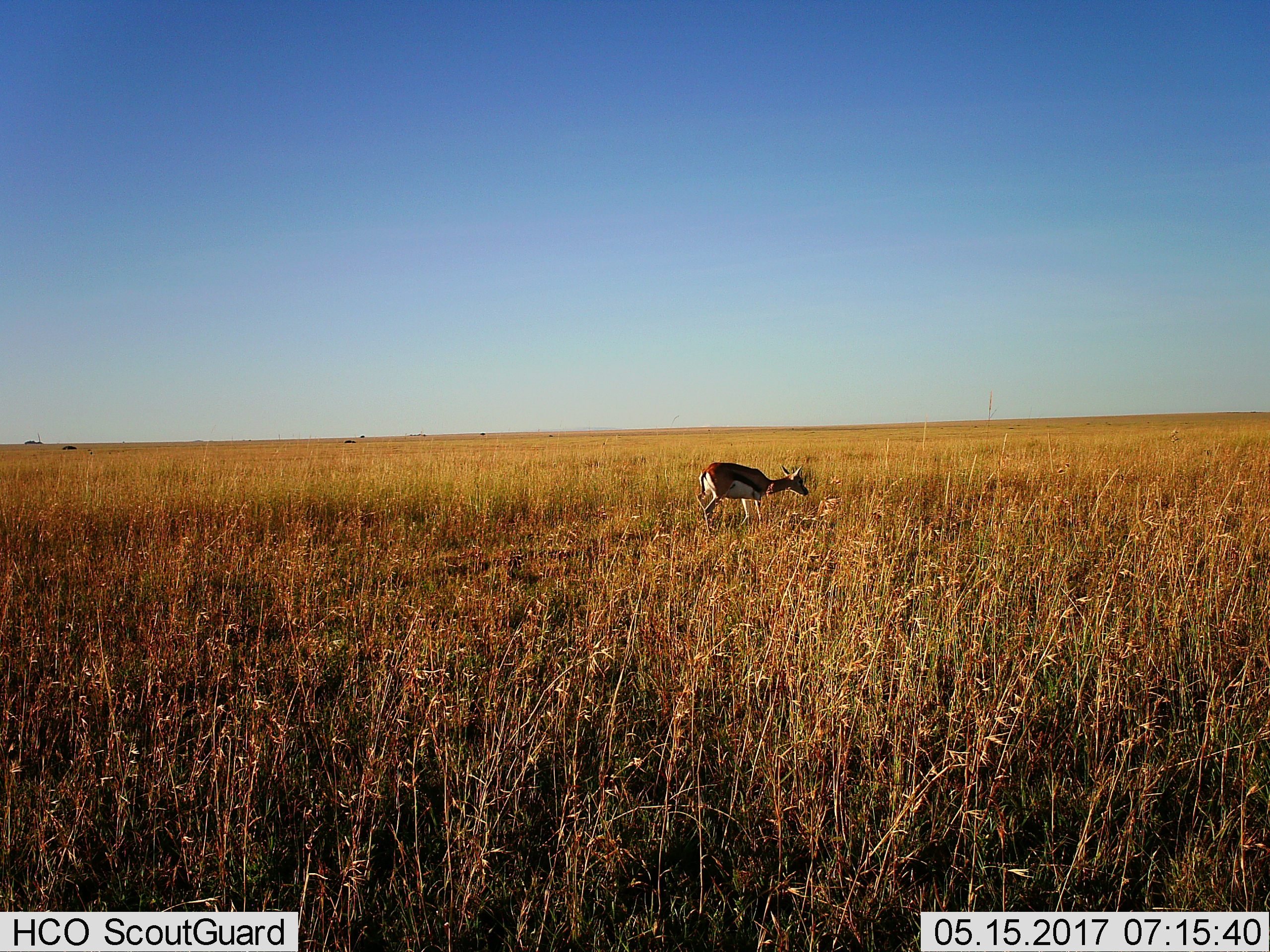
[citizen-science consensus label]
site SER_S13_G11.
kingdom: Animalia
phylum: Chordata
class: Mammalia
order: Artiodactyla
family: Bovidae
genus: Eudorcas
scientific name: Eudorcas thomsonii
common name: thomson's gazelle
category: gazellethomsons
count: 1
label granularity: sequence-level